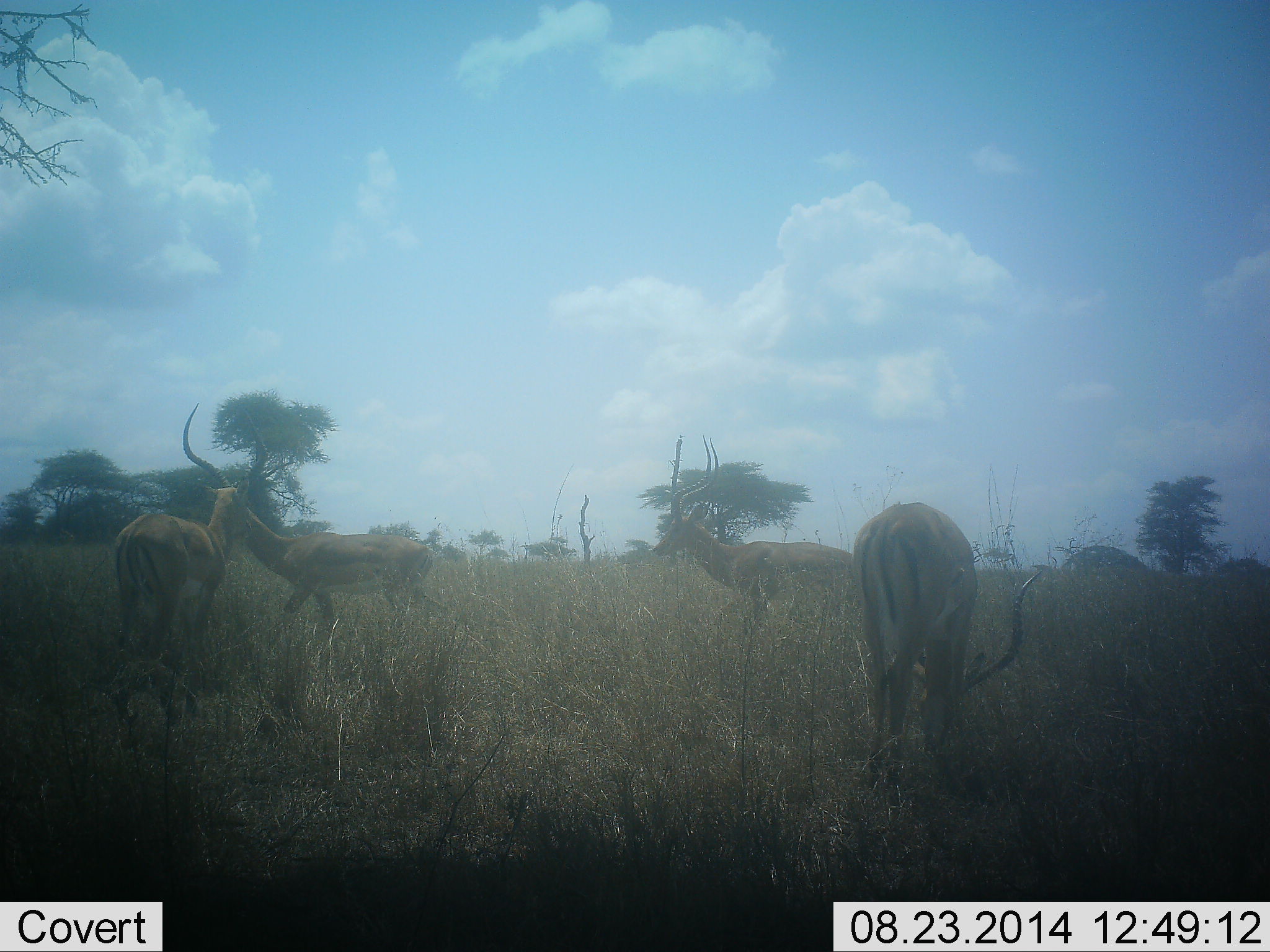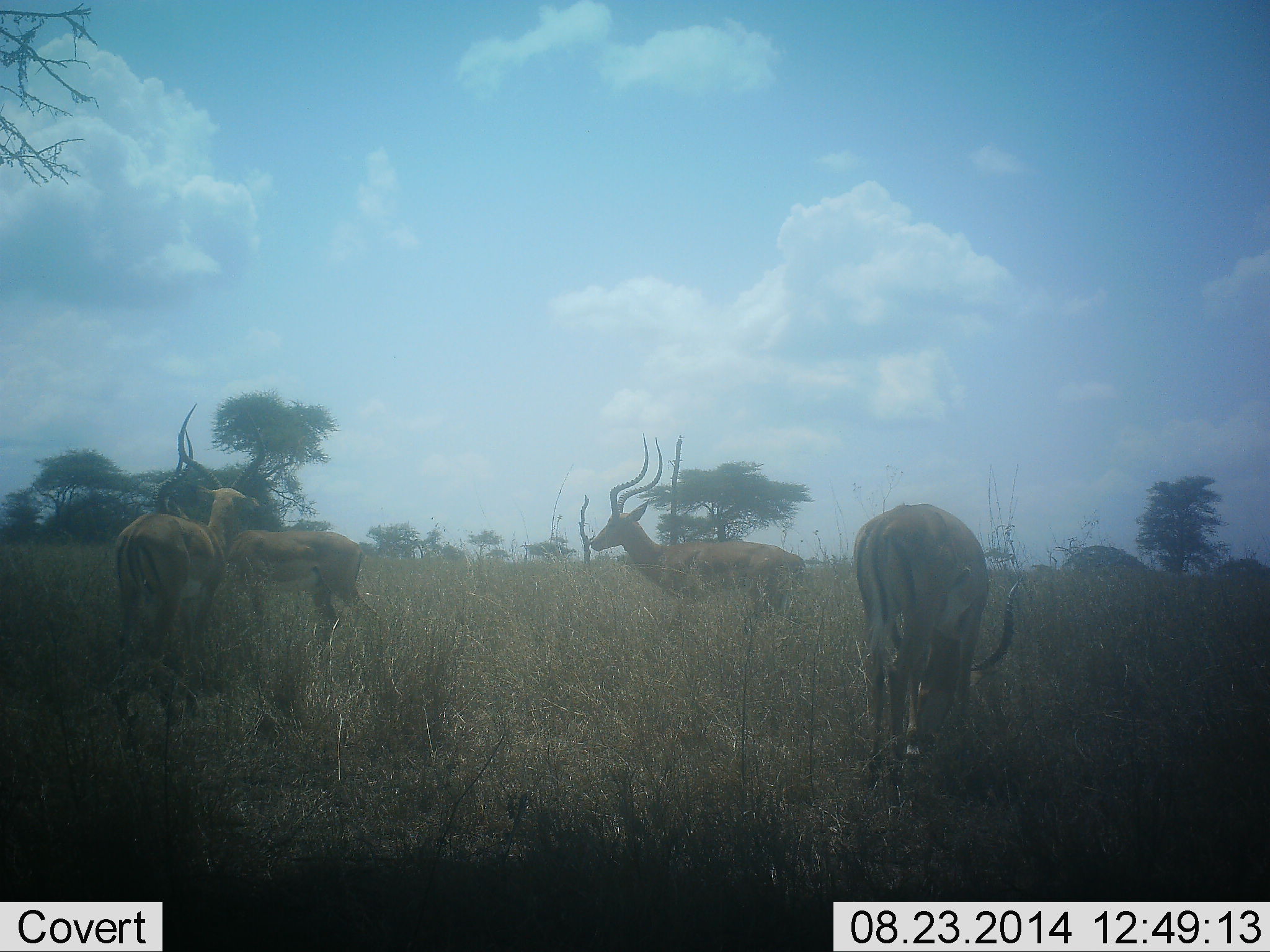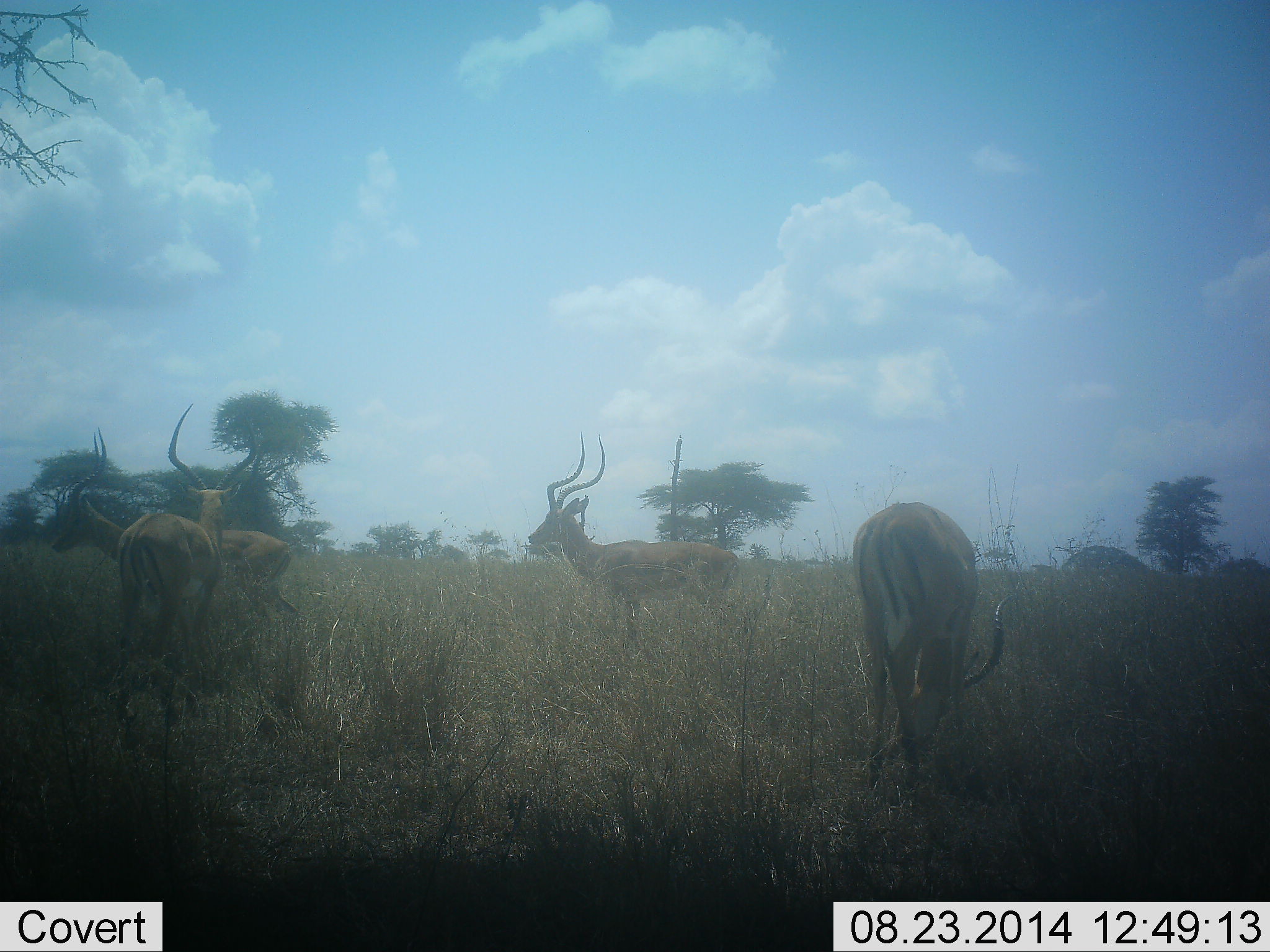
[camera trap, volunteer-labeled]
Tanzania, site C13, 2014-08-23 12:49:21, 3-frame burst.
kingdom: Animalia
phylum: Chordata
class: Mammalia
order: Artiodactyla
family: Bovidae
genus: Aepyceros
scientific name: Aepyceros melampus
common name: impala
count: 4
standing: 50%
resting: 0%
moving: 50%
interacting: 10%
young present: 0%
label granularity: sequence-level